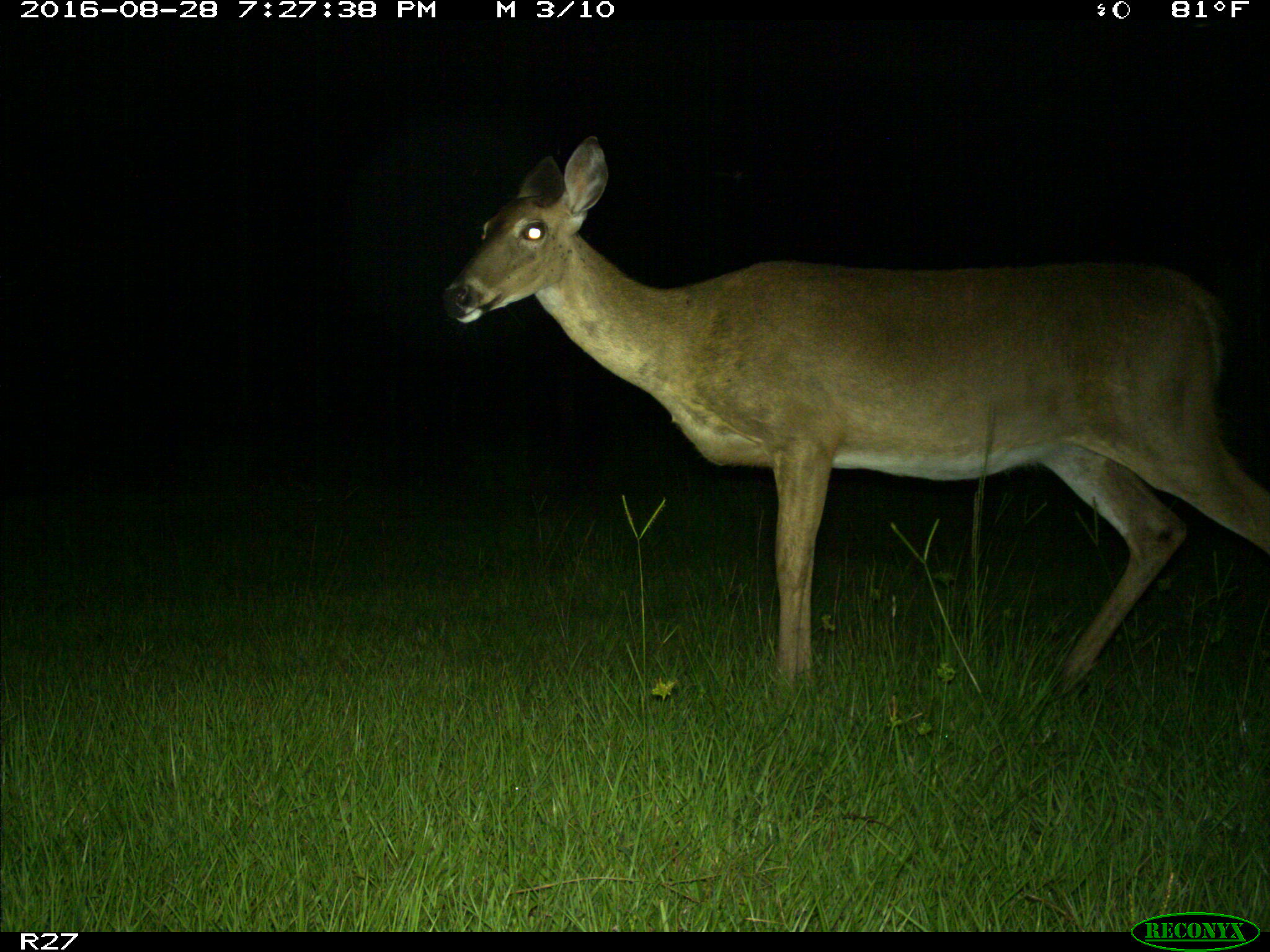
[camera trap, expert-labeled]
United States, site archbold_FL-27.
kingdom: Animalia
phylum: Chordata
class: Mammalia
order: Artiodactyla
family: Cervidae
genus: Odocoileus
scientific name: Odocoileus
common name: deer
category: unidentified deer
Unidentified deer (deer) (Odocoileus).